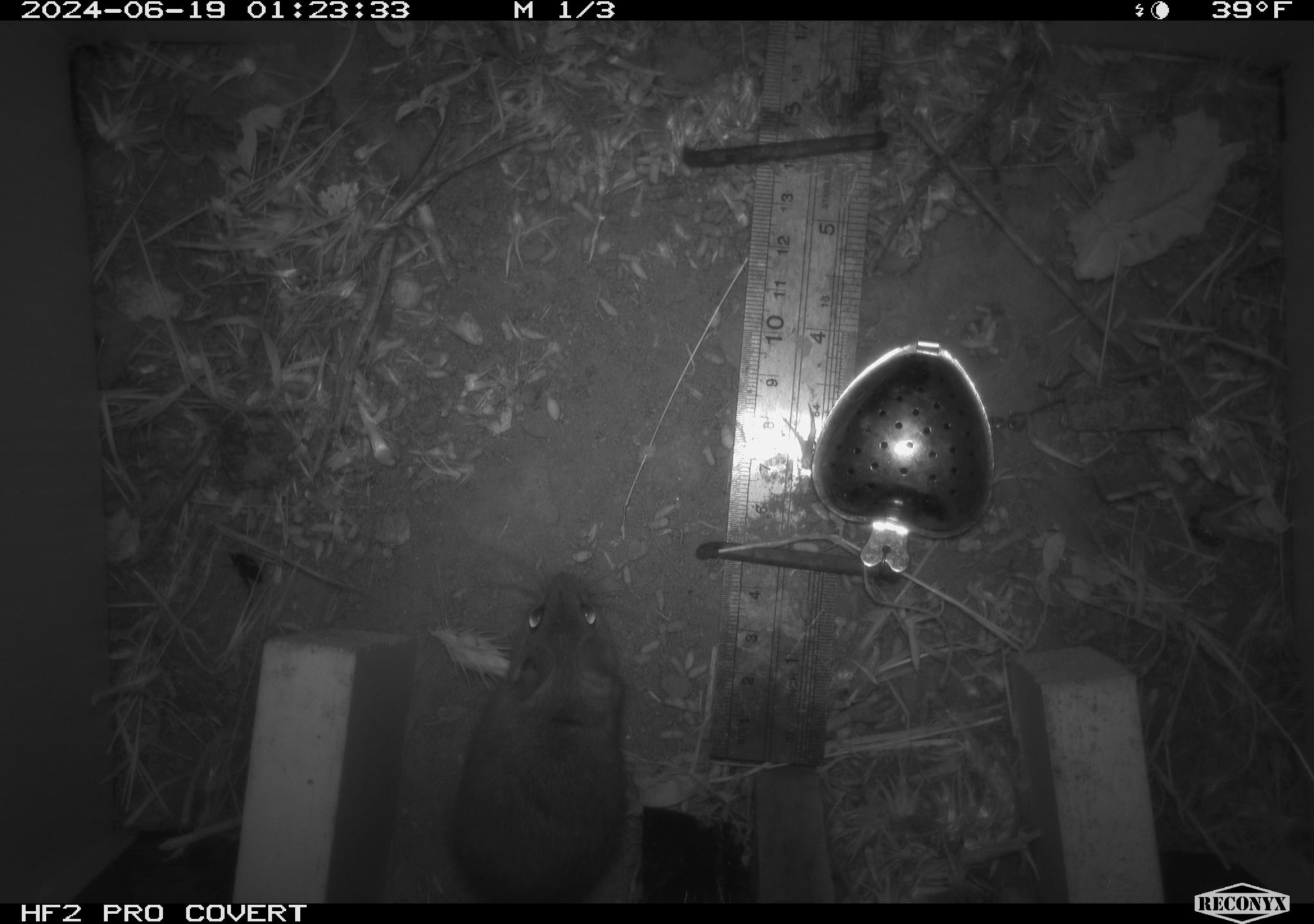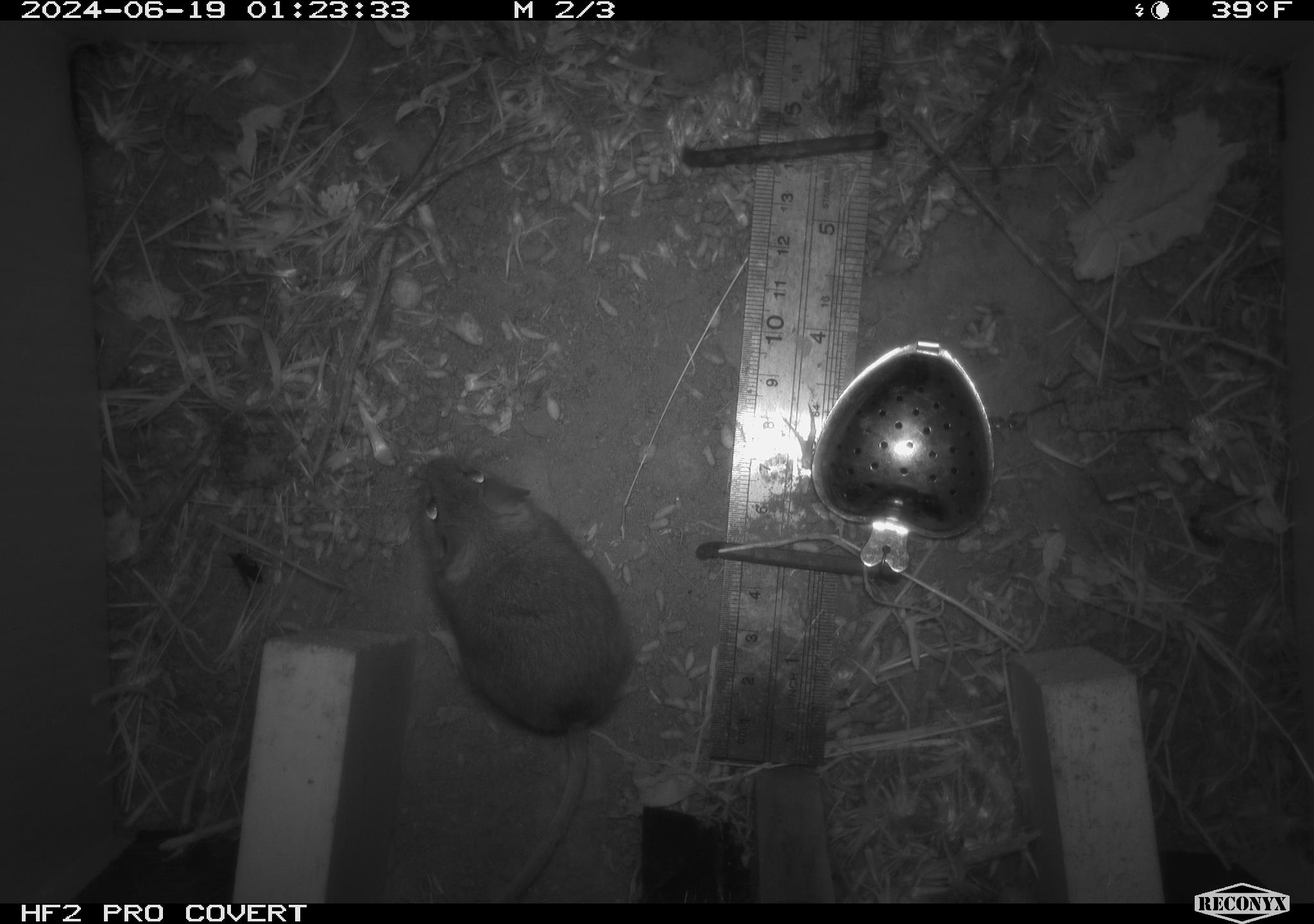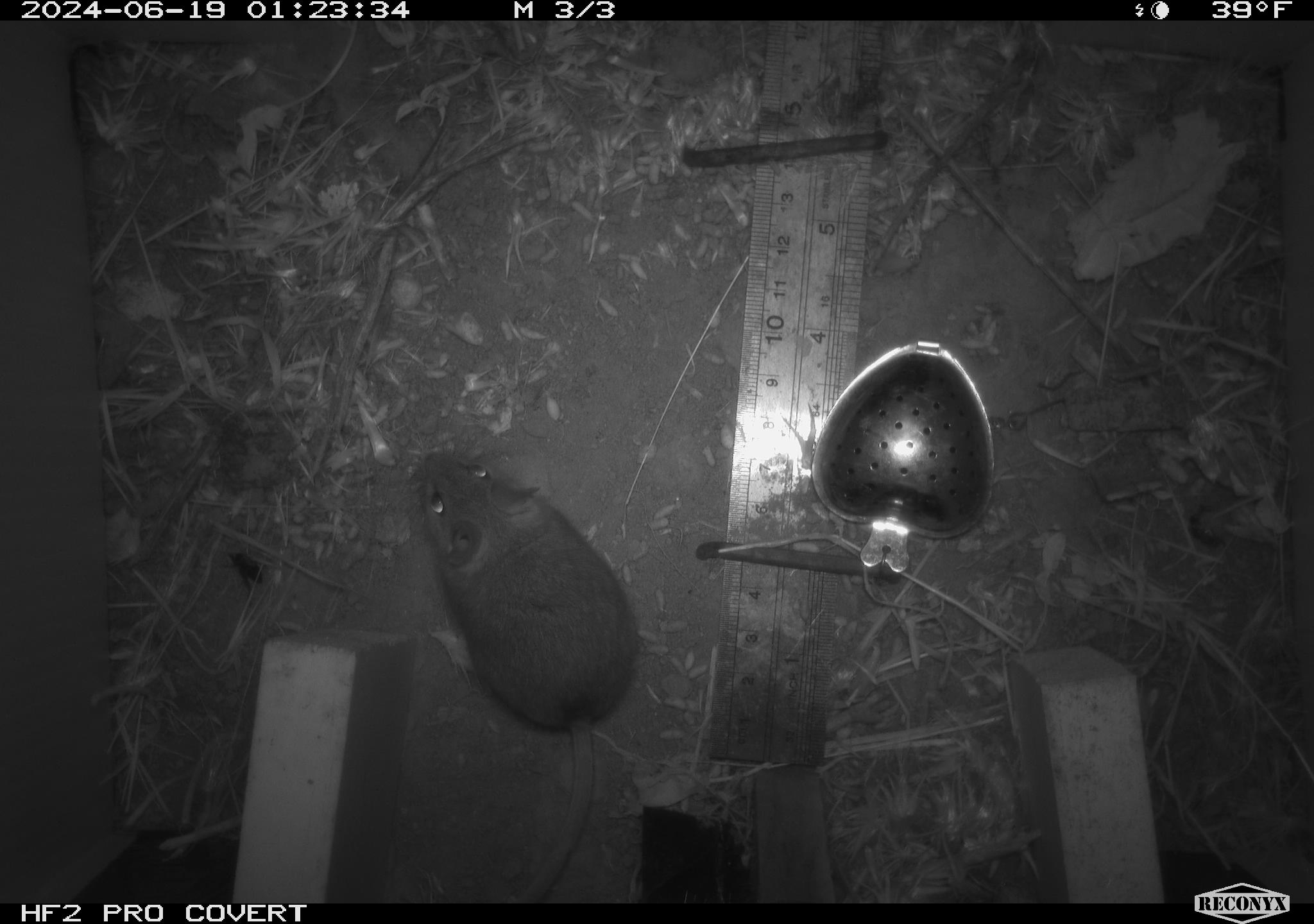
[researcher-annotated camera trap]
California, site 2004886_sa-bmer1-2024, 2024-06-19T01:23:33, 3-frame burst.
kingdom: Animalia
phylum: Chordata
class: Mammalia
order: Rodentia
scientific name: Rodentia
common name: mouse species